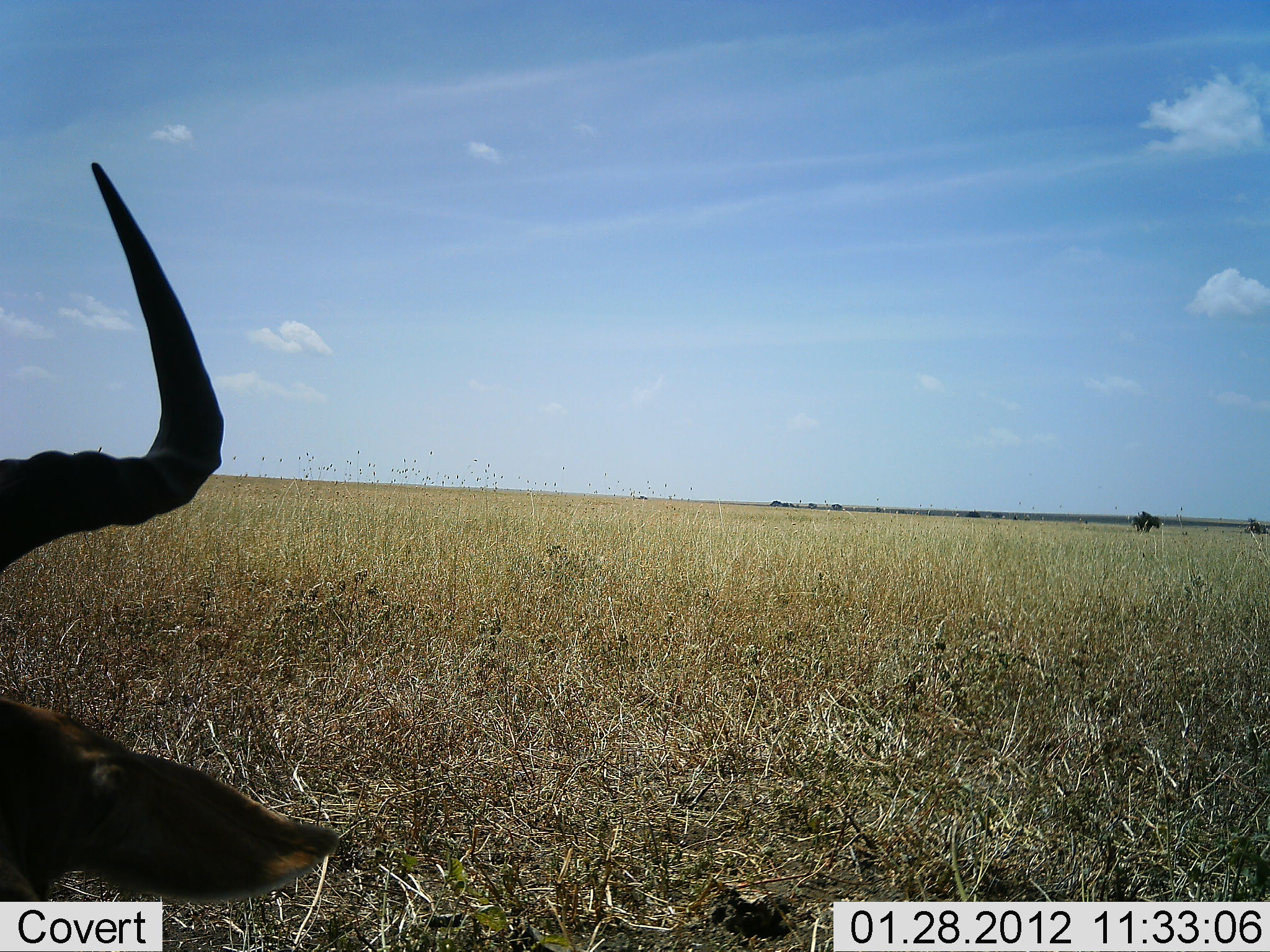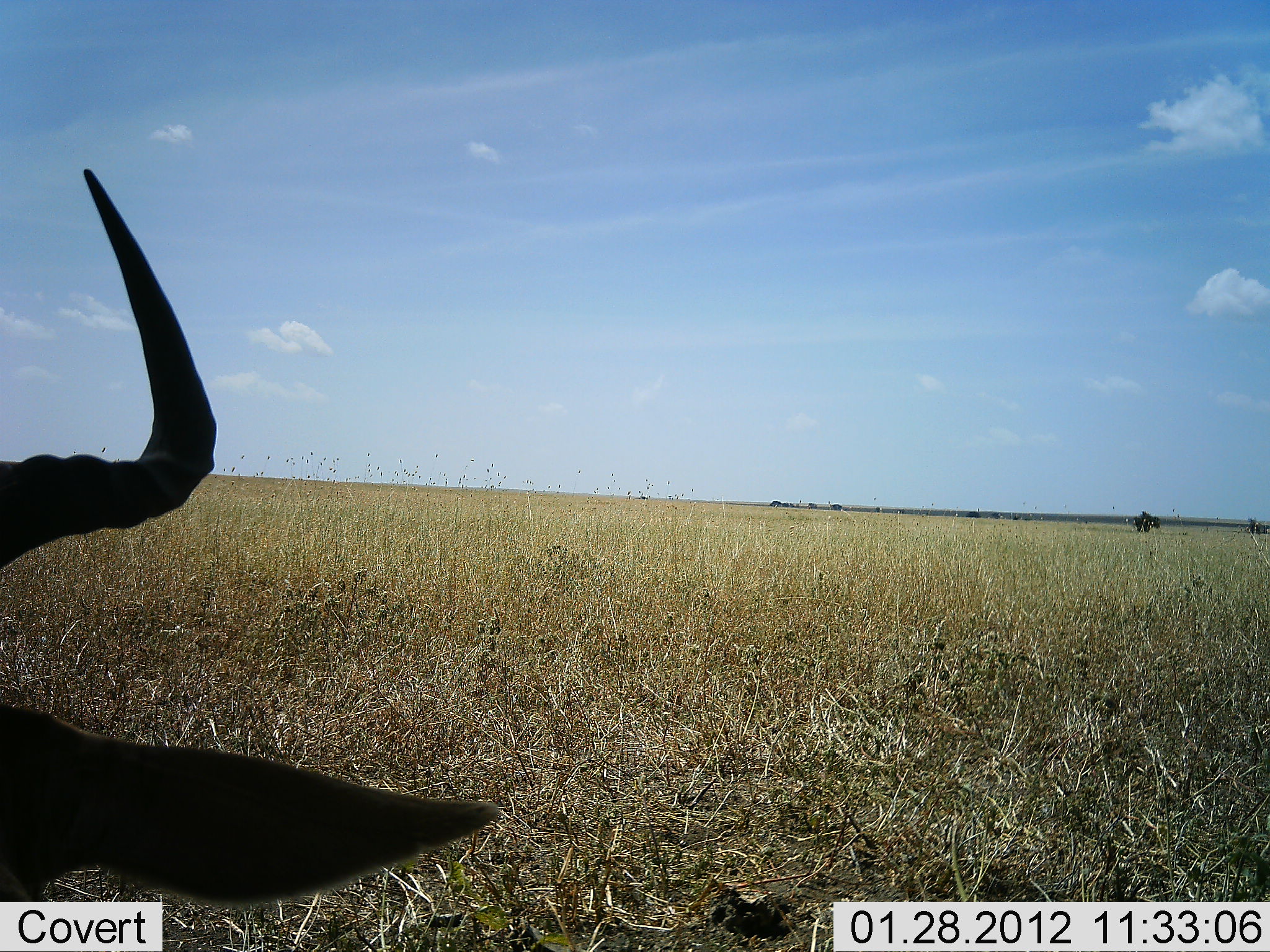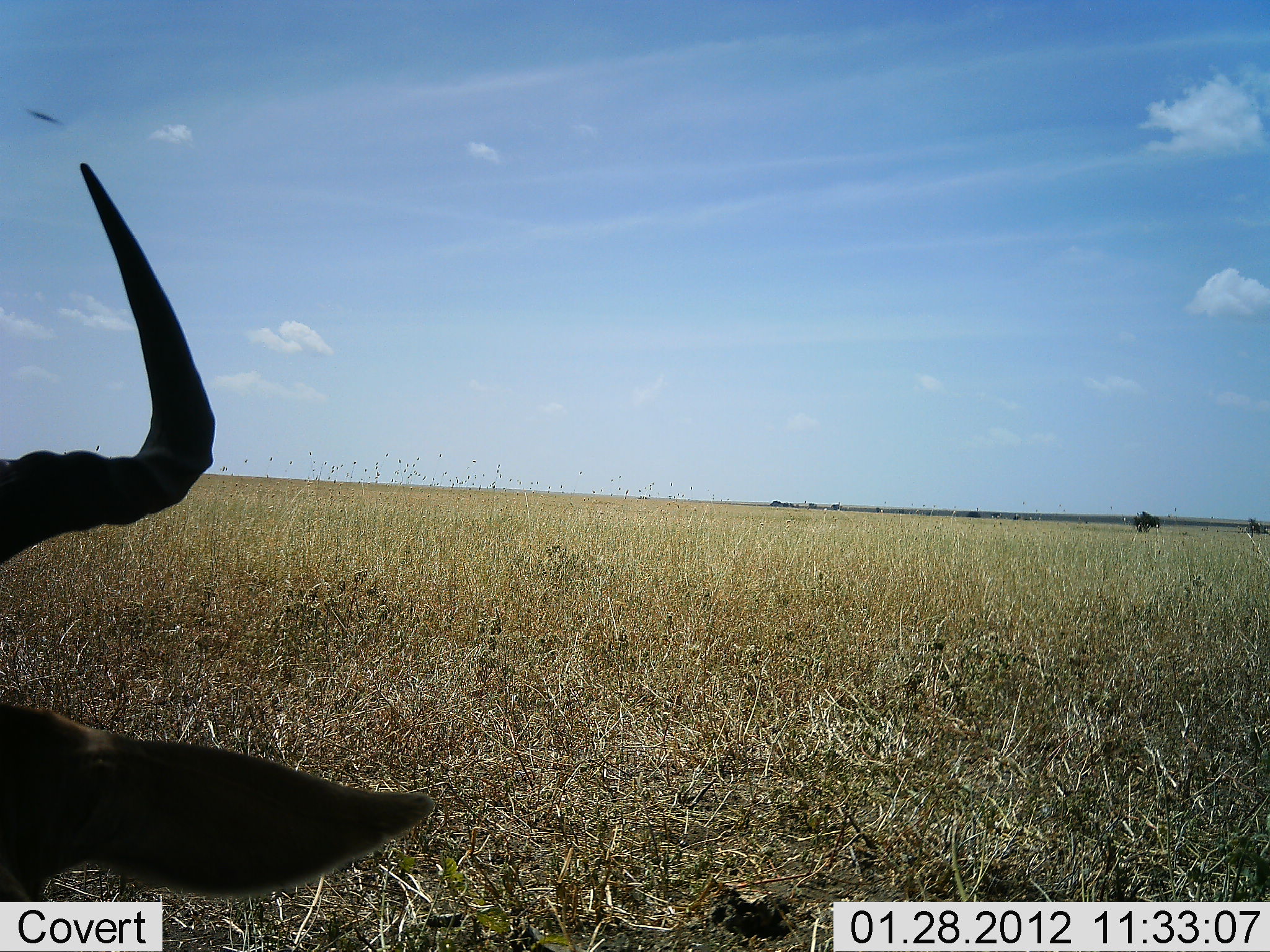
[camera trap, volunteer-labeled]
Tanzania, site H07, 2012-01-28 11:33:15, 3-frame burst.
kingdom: Animalia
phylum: Chordata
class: Mammalia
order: Artiodactyla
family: Bovidae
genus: Alcelaphus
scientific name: Alcelaphus buselaphus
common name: hartebeest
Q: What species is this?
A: Hartebeest (Alcelaphus buselaphus).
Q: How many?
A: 1.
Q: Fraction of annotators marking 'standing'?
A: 22%.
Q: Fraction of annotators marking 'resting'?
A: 78%.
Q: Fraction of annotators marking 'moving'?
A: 0%.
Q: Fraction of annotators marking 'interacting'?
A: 0%.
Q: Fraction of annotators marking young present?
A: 0%.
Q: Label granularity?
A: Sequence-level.